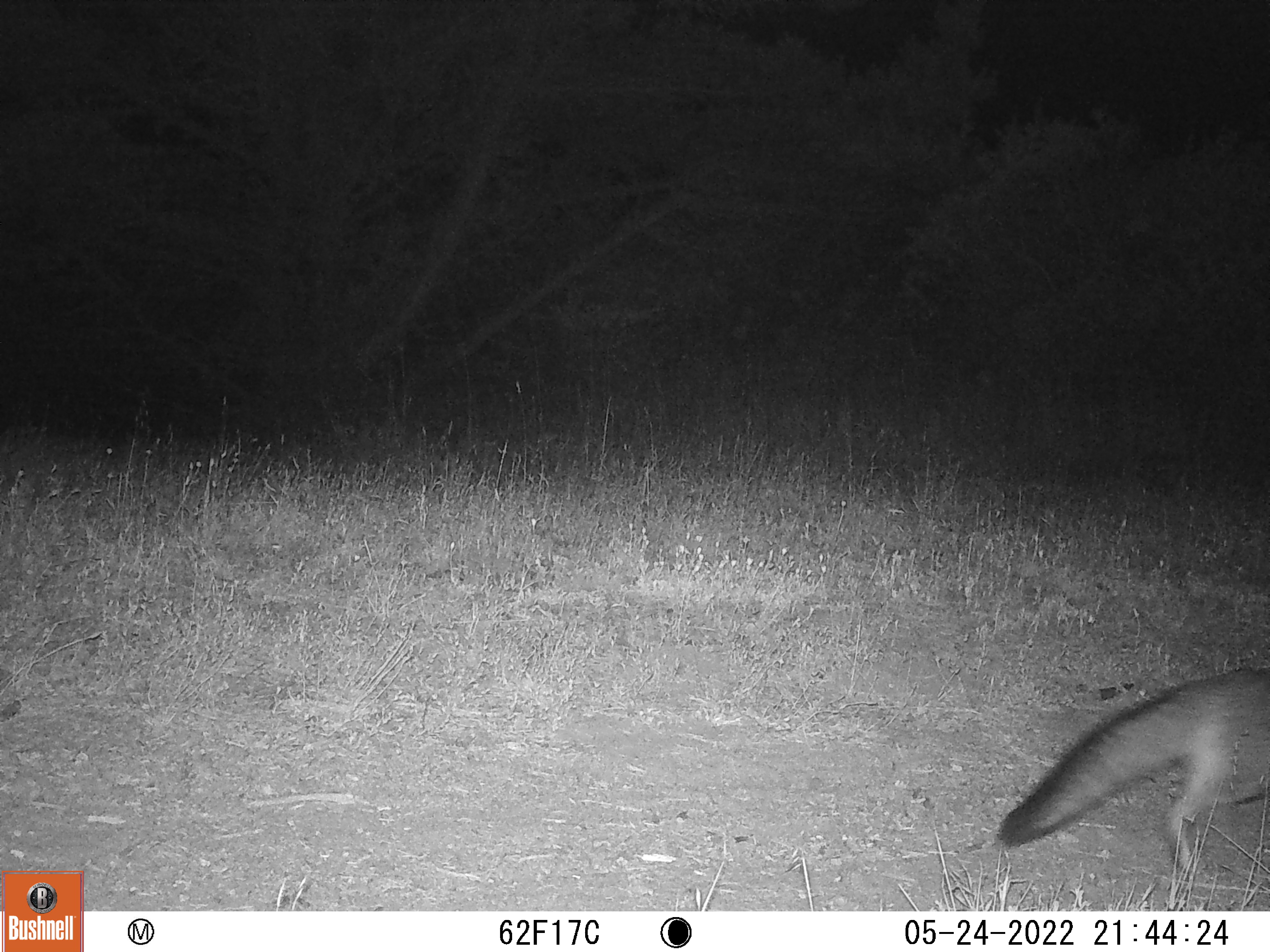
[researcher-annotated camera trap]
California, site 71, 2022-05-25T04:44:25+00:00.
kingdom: Animalia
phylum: Chordata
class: Mammalia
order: Carnivora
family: Canidae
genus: Urocyon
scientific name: Urocyon cinereoargenteus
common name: gray fox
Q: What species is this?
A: Gray fox (Urocyon cinereoargenteus).